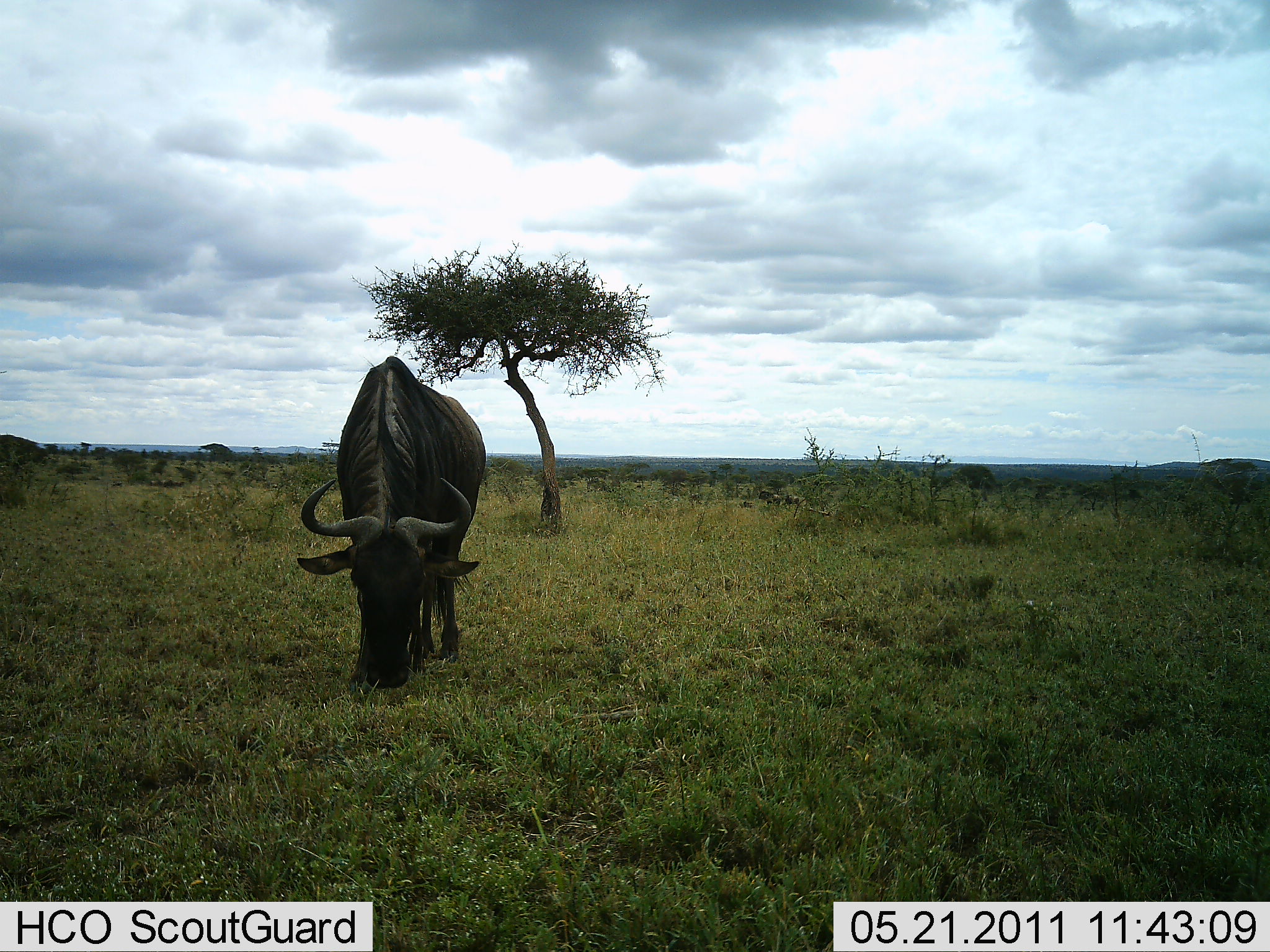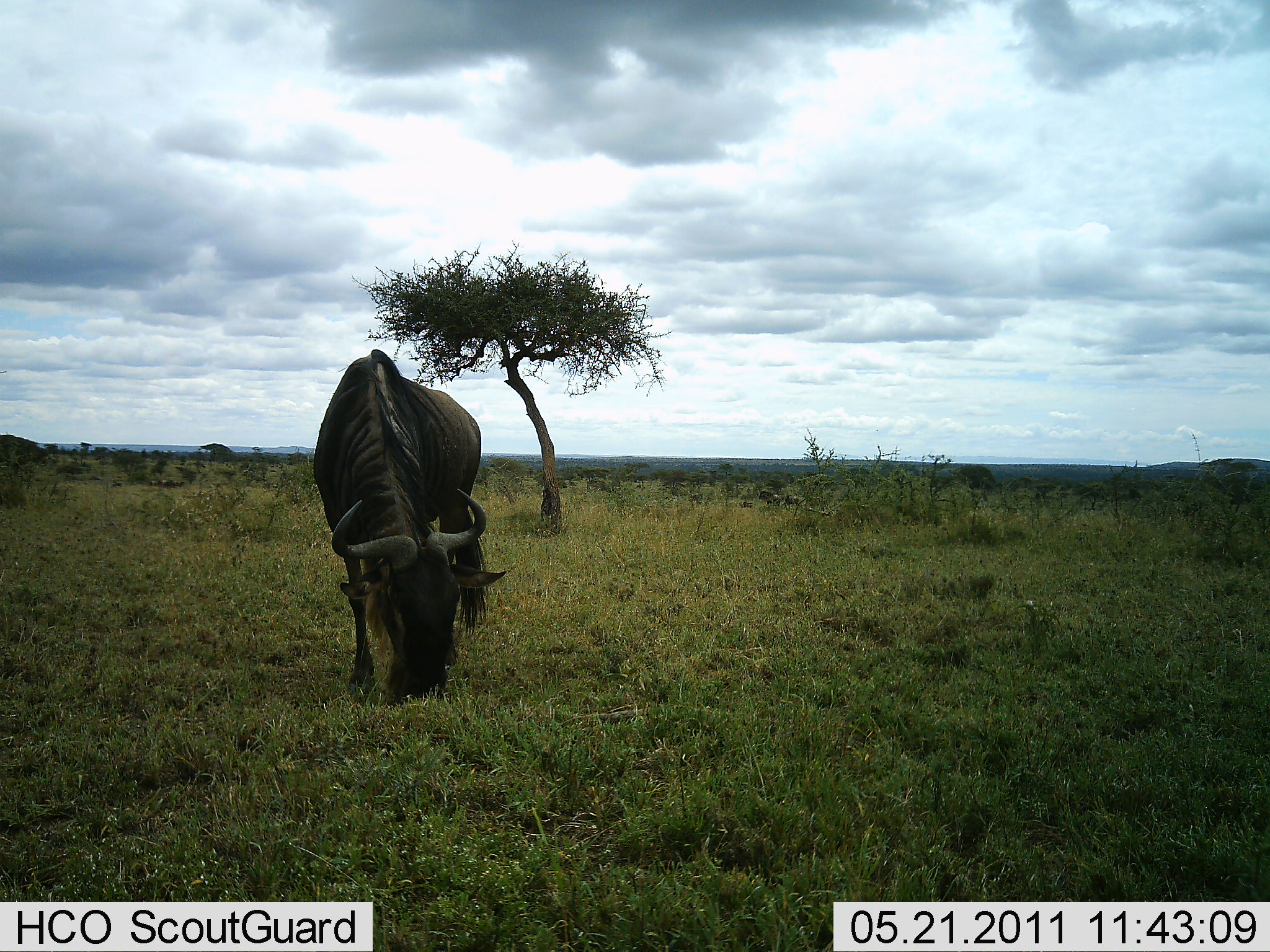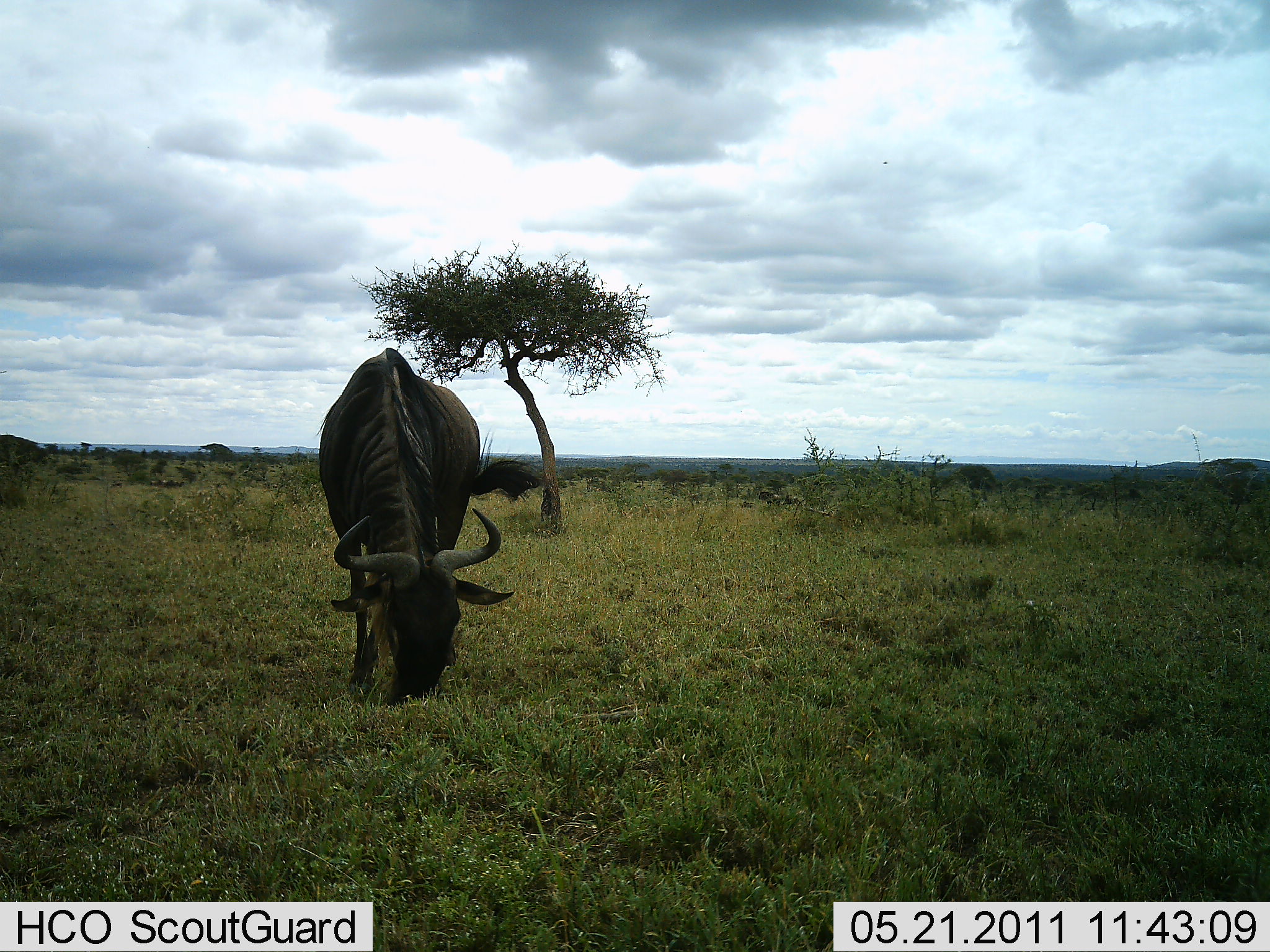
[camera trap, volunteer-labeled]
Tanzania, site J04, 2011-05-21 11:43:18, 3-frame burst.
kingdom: Animalia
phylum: Chordata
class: Mammalia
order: Artiodactyla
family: Bovidae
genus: Connochaetes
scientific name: Connochaetes taurinus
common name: blue wildebeest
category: wildebeest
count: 1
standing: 15%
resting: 0%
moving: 0%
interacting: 0%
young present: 0%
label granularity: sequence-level